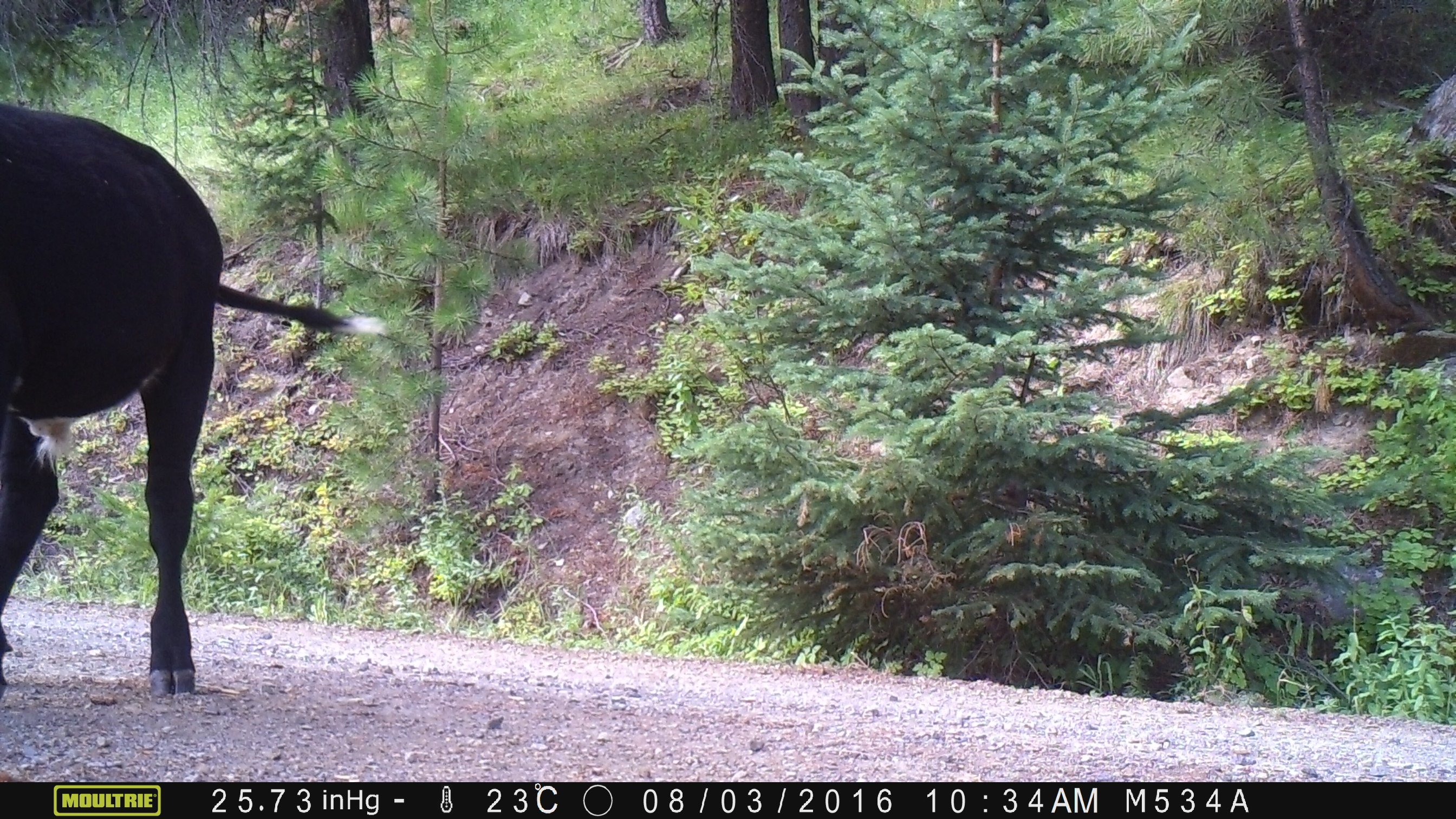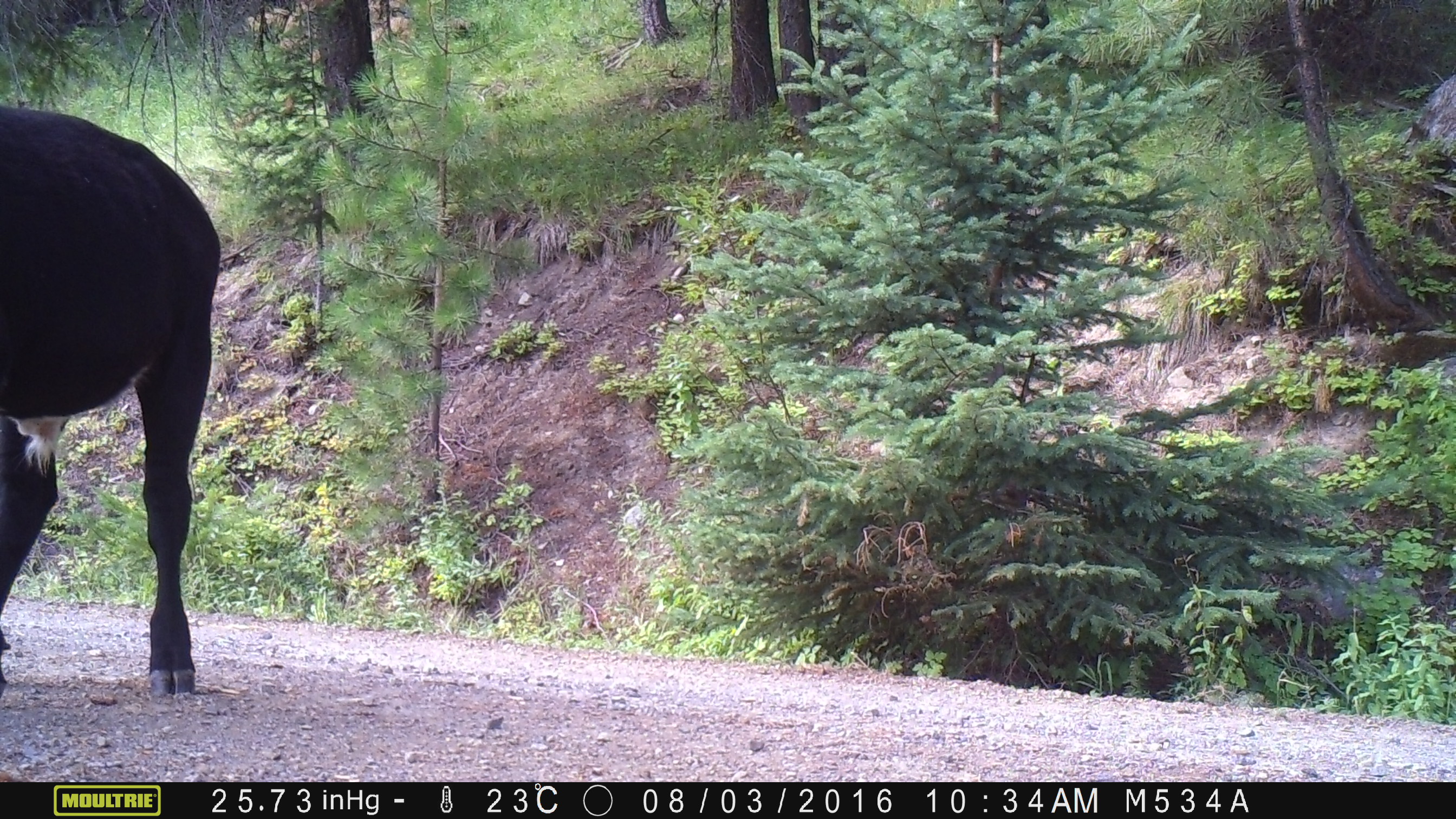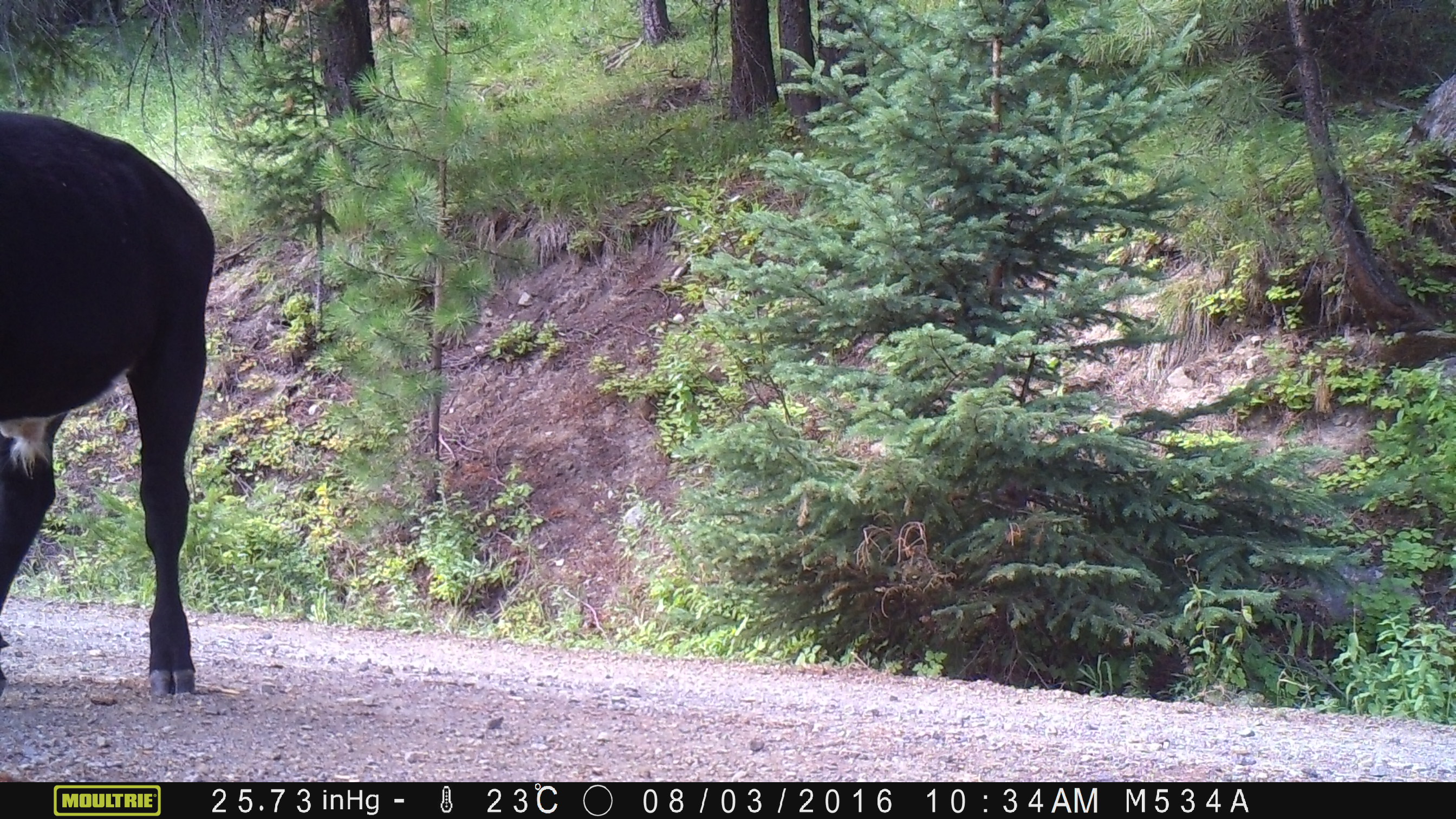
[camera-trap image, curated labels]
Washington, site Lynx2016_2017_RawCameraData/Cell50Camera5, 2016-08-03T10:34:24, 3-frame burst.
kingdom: Animalia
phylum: Chordata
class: Mammalia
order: Artiodactyla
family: Bovidae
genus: Bos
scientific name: Bos taurus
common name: domestic cattle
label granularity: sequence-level